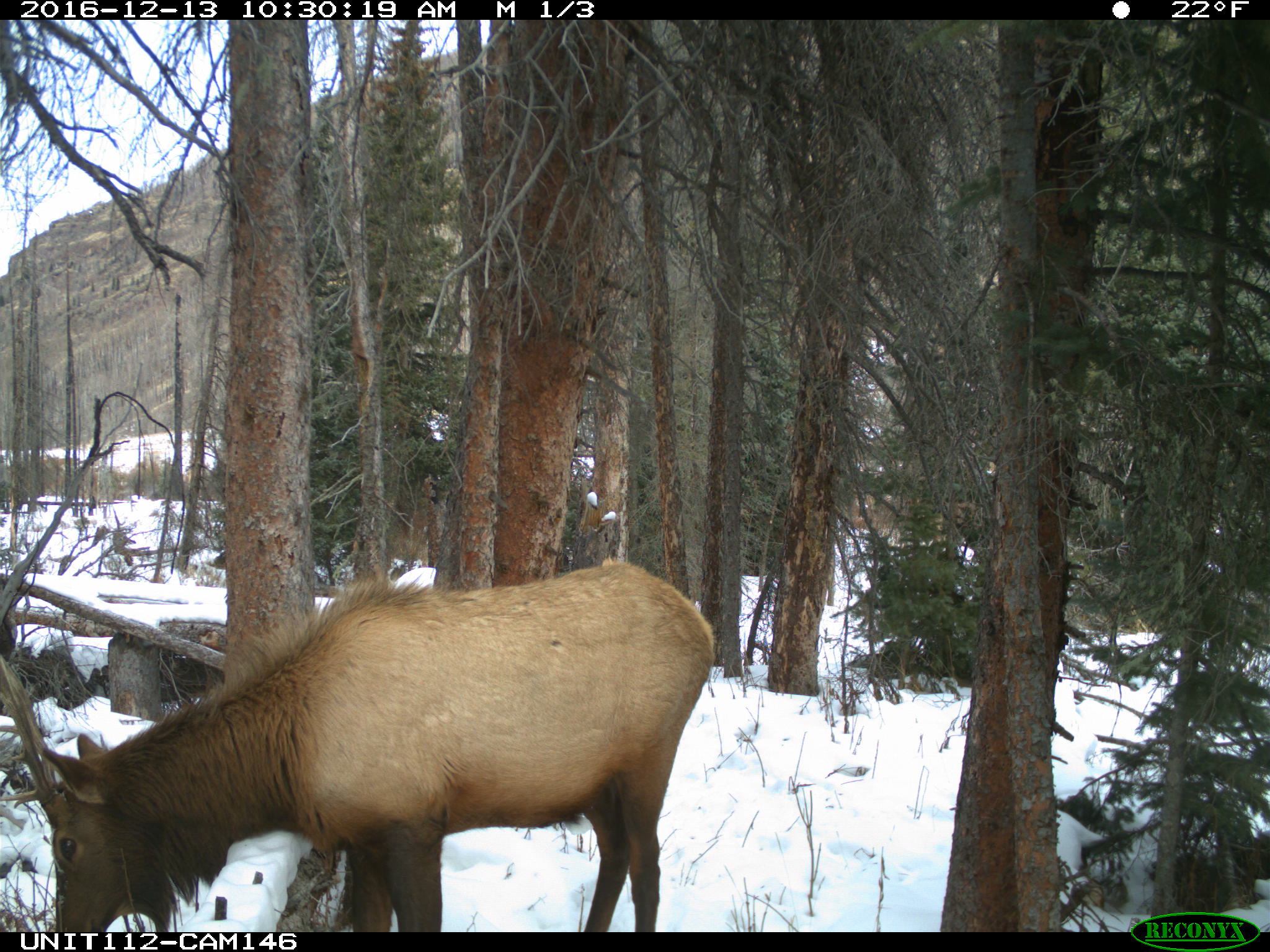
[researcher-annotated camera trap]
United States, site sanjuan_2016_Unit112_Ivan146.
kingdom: Animalia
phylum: Chordata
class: Mammalia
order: Artiodactyla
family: Cervidae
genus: Cervus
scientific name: Cervus elaphus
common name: red deer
Cervus elaphus (red deer).